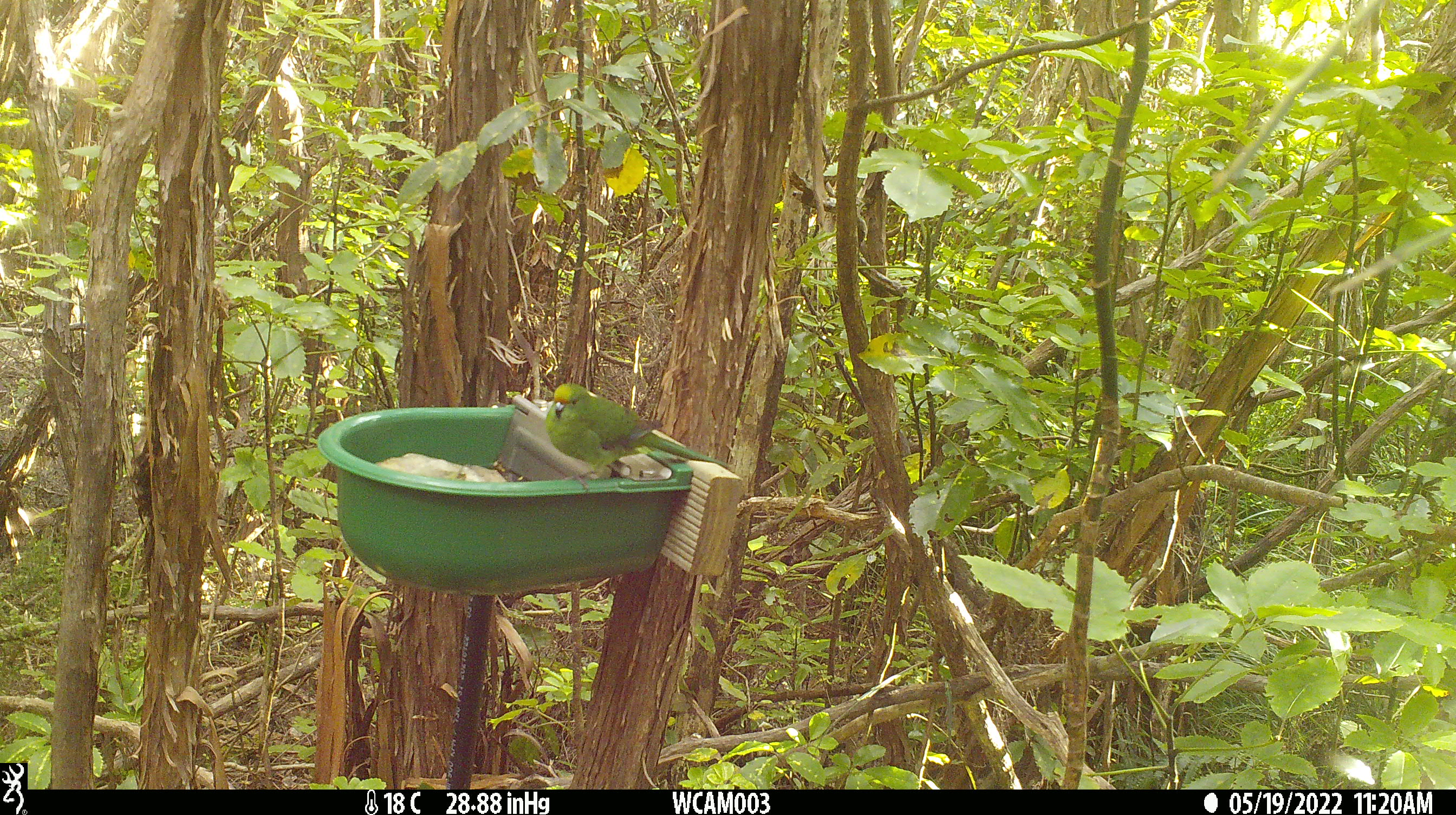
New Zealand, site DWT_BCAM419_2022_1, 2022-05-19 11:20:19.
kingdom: Animalia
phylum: Chordata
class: Aves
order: Psittaciformes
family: Psittaculidae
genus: Cyanoramphus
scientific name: Cyanoramphus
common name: parakeet